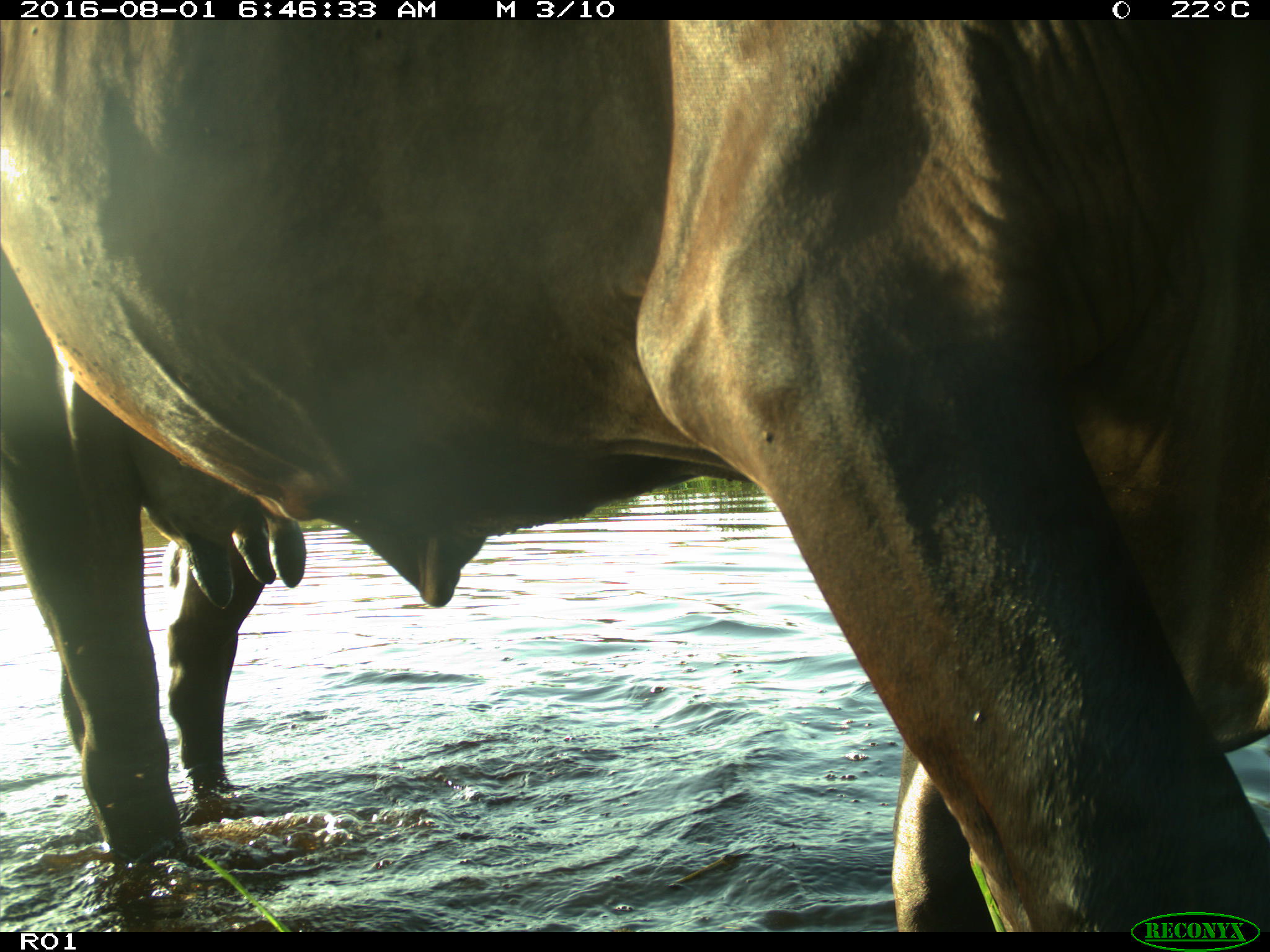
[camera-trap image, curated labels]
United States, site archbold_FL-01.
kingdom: Animalia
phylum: Chordata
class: Mammalia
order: Artiodactyla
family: Bovidae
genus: Bos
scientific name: Bos taurus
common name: domestic cow